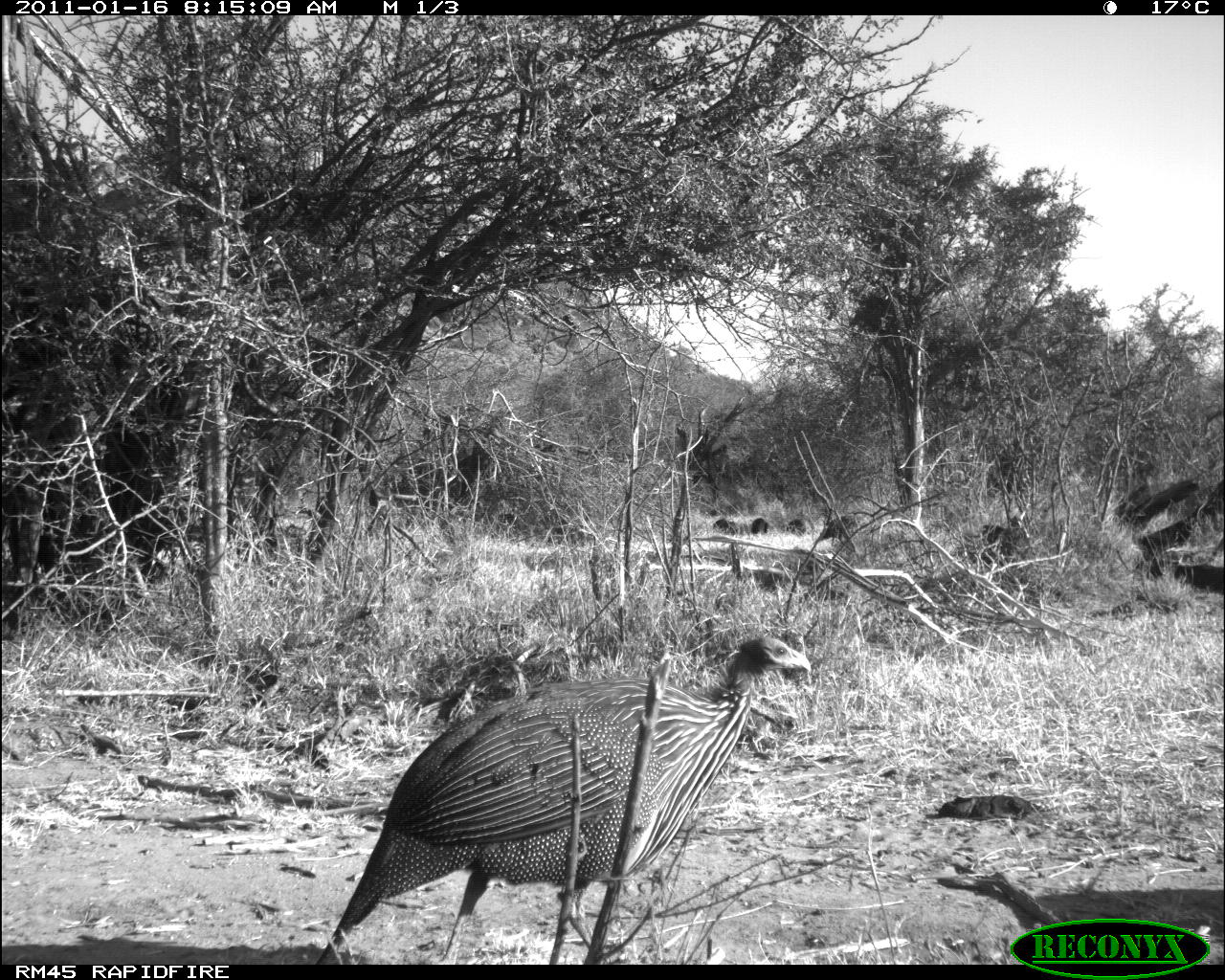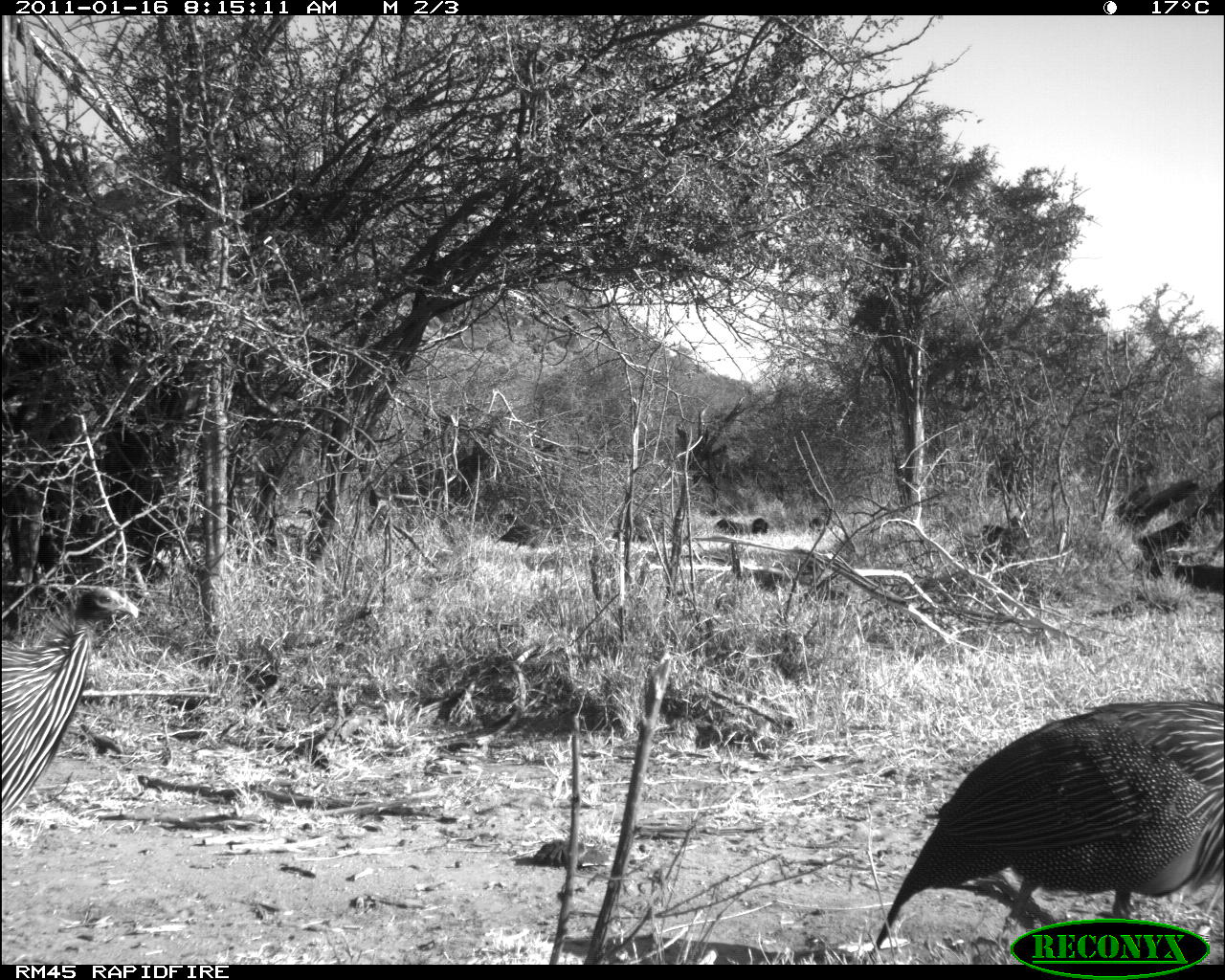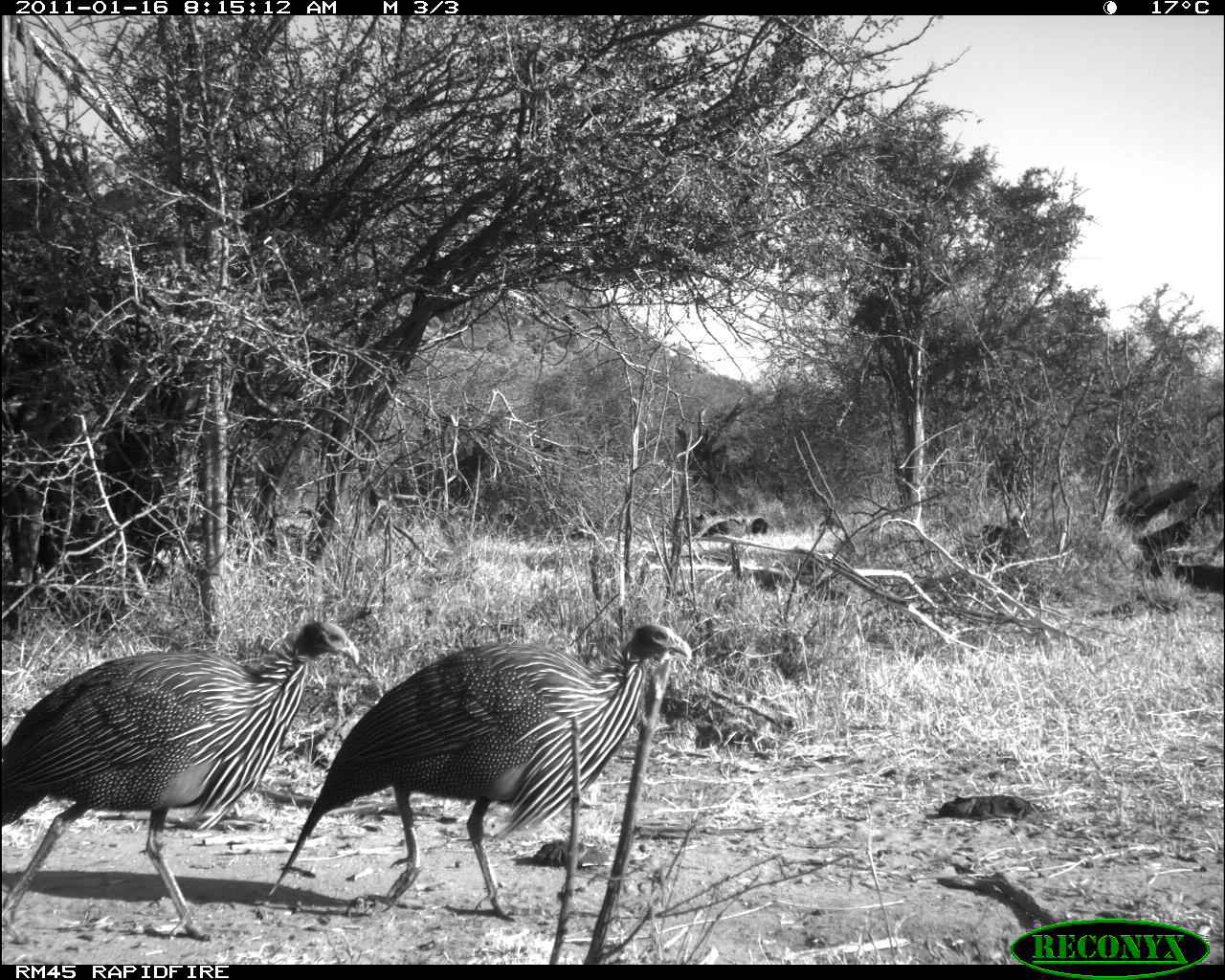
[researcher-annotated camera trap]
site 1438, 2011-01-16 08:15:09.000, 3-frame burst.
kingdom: Animalia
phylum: Chordata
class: Aves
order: Galliformes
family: Numididae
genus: Acryllium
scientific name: Acryllium vulturinum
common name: vulturine guineafowl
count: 1